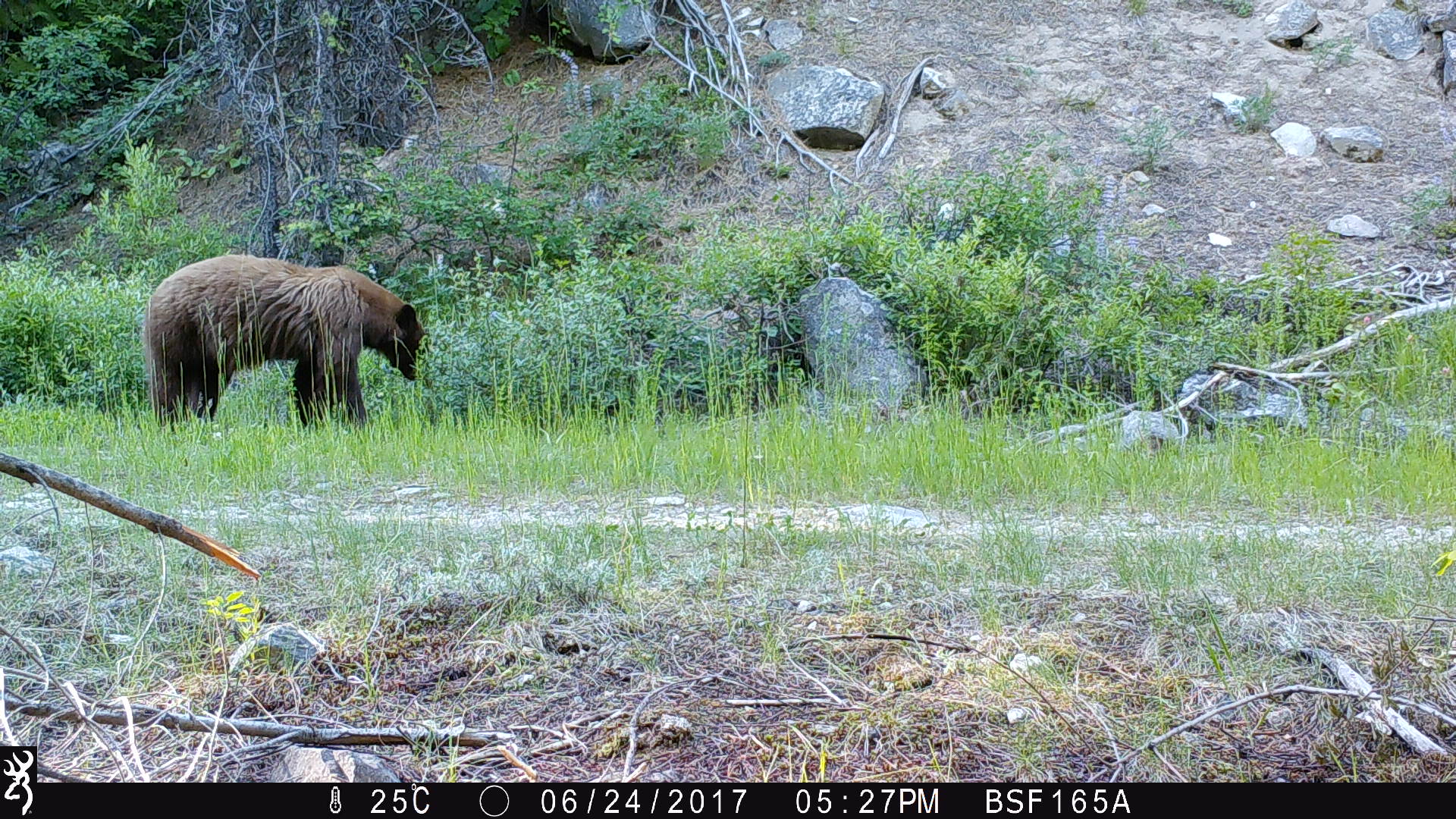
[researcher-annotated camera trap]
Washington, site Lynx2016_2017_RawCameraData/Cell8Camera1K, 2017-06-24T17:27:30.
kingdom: Animalia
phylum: Chordata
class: Mammalia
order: Carnivora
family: Ursidae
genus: Ursus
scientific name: Ursus americanus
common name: american black bear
Ursus americanus (american black bear). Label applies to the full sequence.